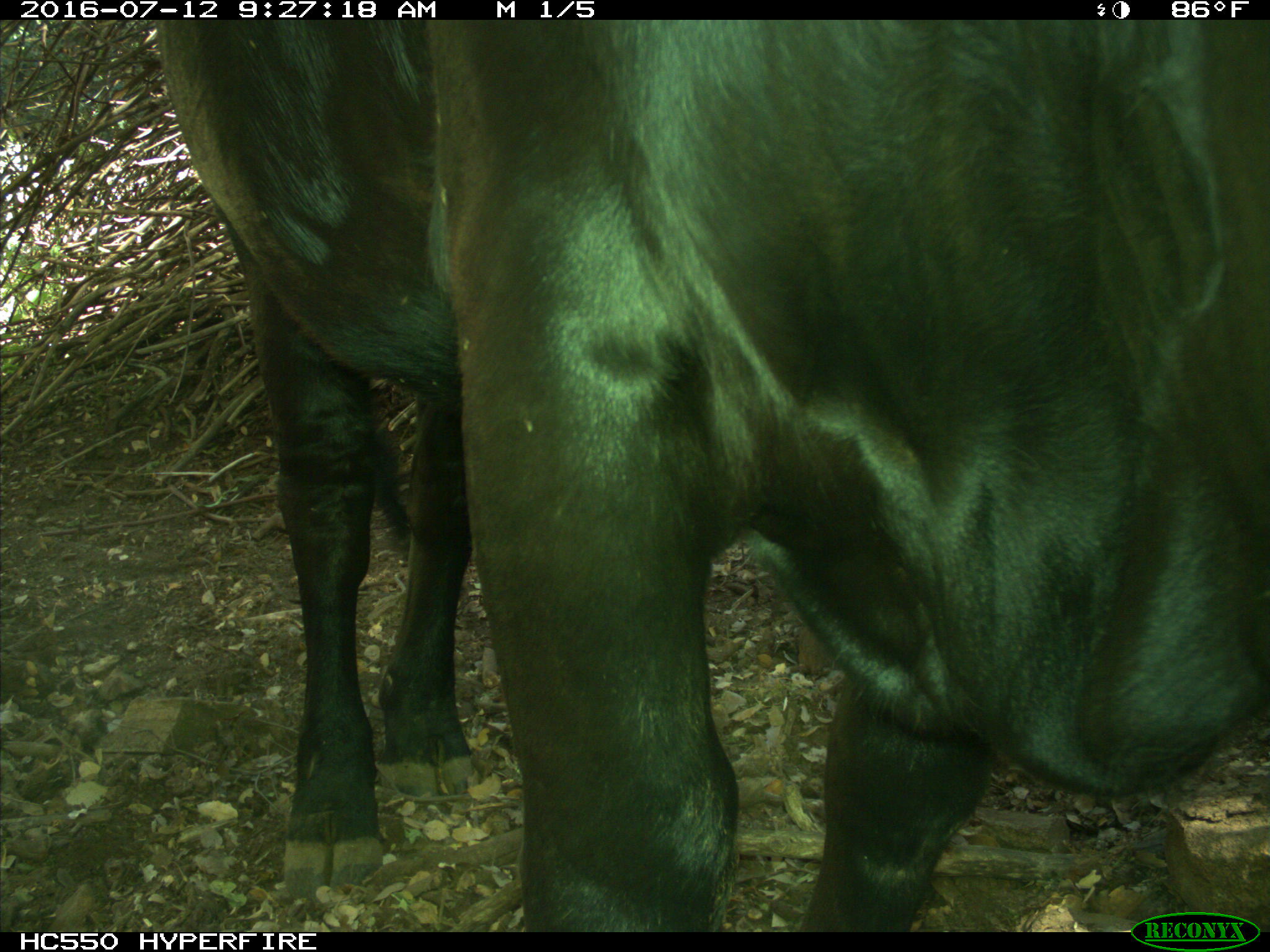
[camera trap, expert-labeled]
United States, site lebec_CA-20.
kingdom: Animalia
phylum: Chordata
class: Mammalia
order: Artiodactyla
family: Bovidae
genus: Bos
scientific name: Bos taurus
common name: domestic cow